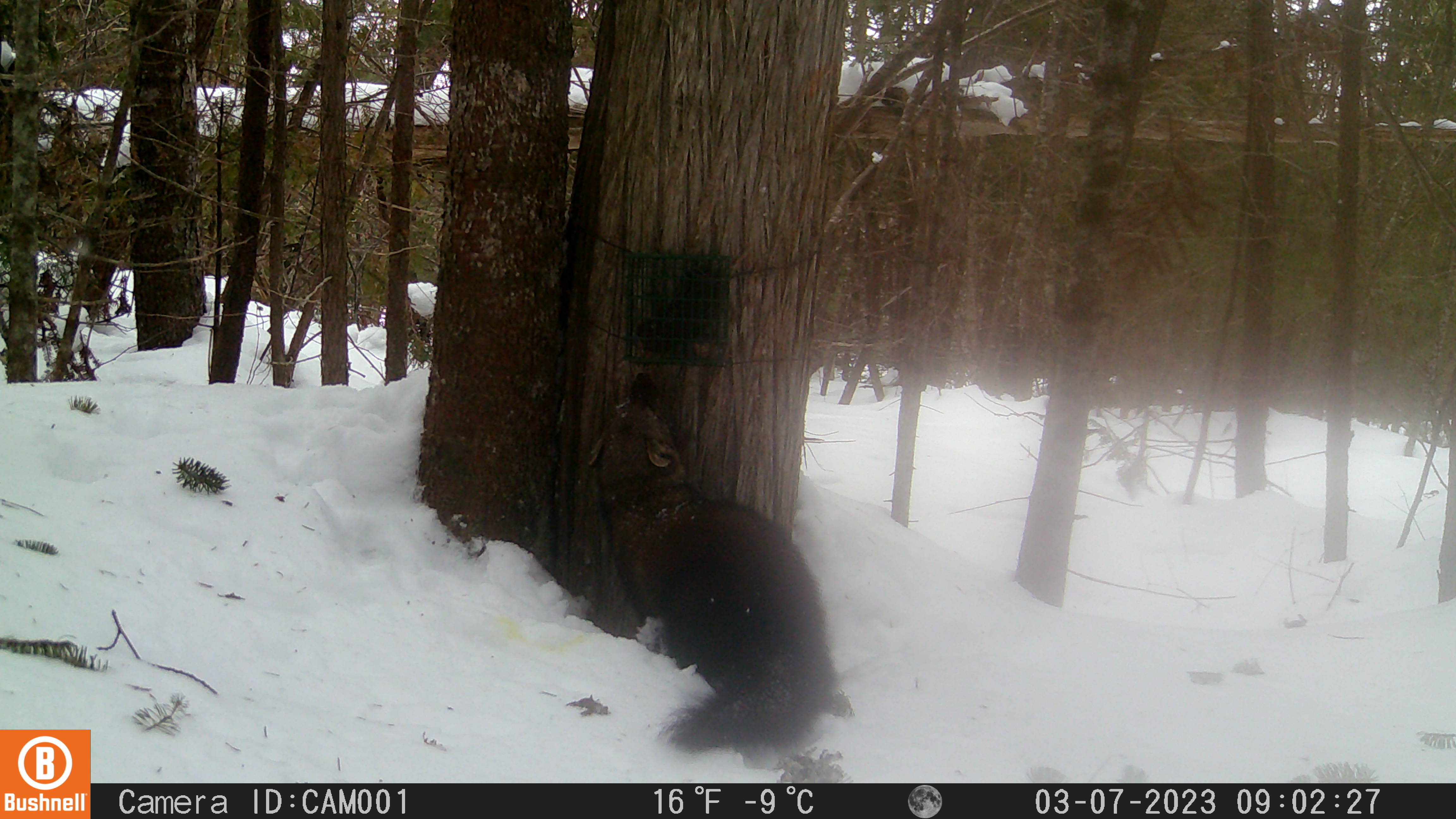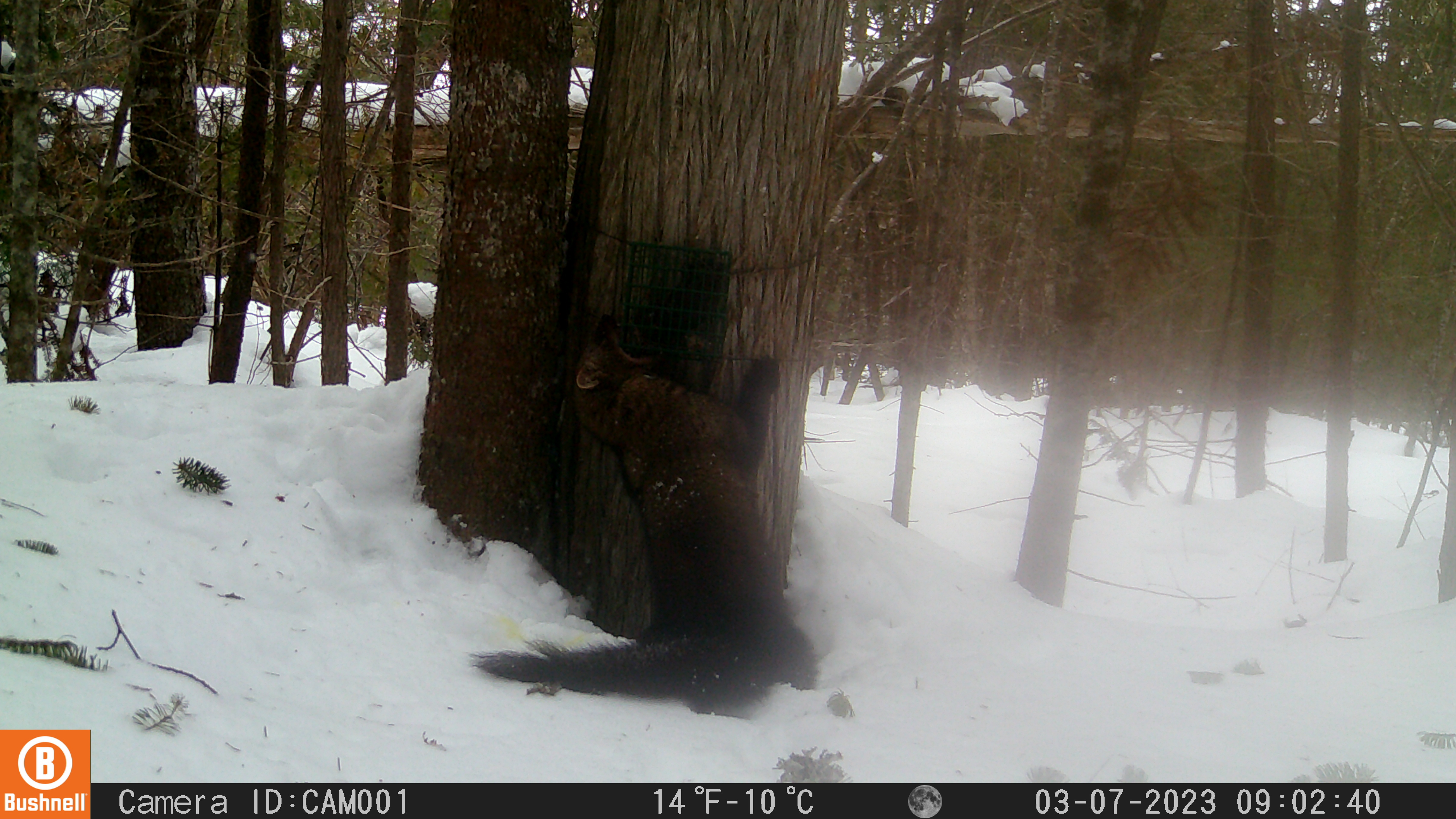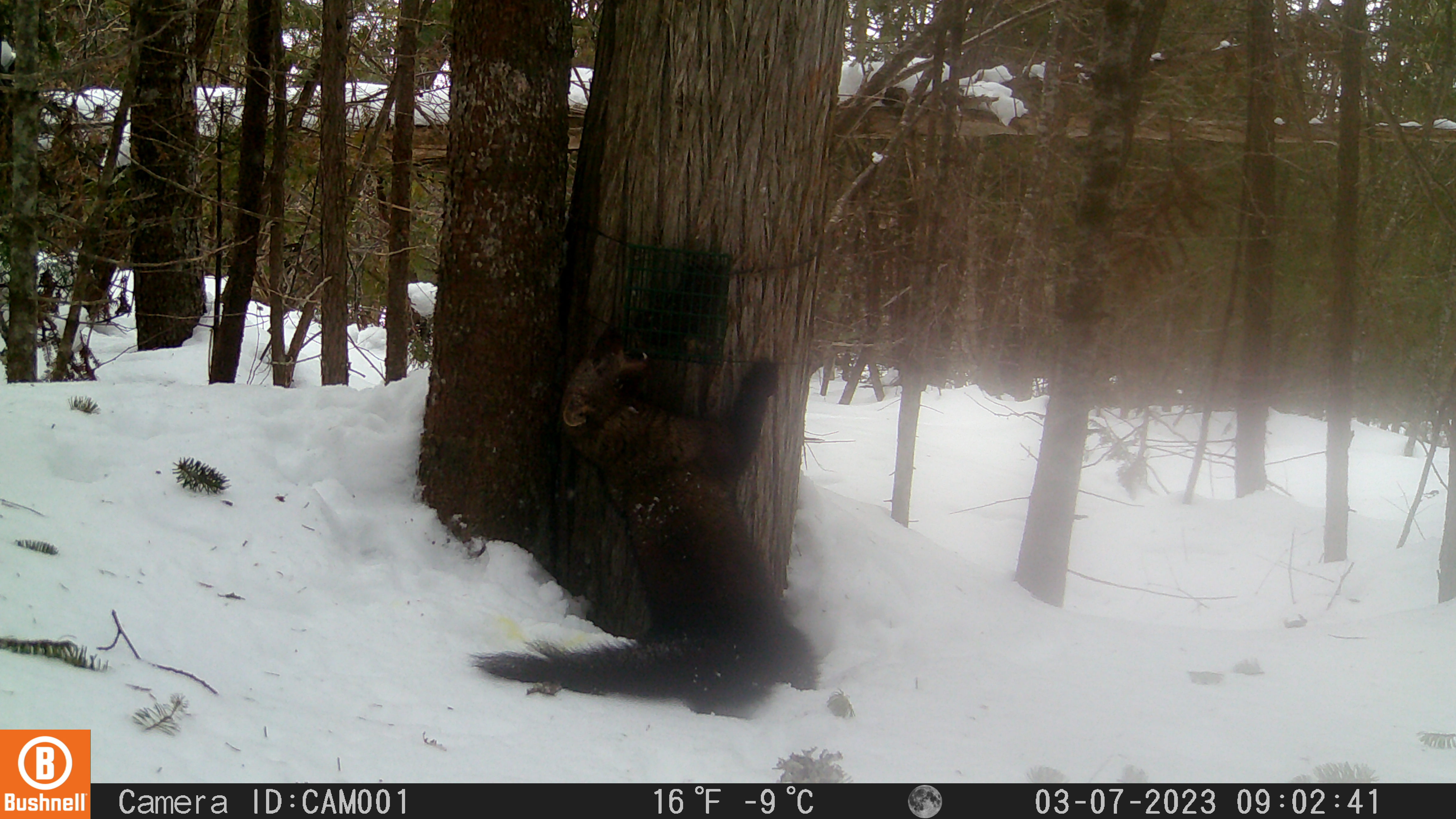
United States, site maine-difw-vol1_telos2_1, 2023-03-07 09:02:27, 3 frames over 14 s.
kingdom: Animalia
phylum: Chordata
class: Mammalia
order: Carnivora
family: Mustelidae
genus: Pekania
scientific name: Pekania pennanti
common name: fisher